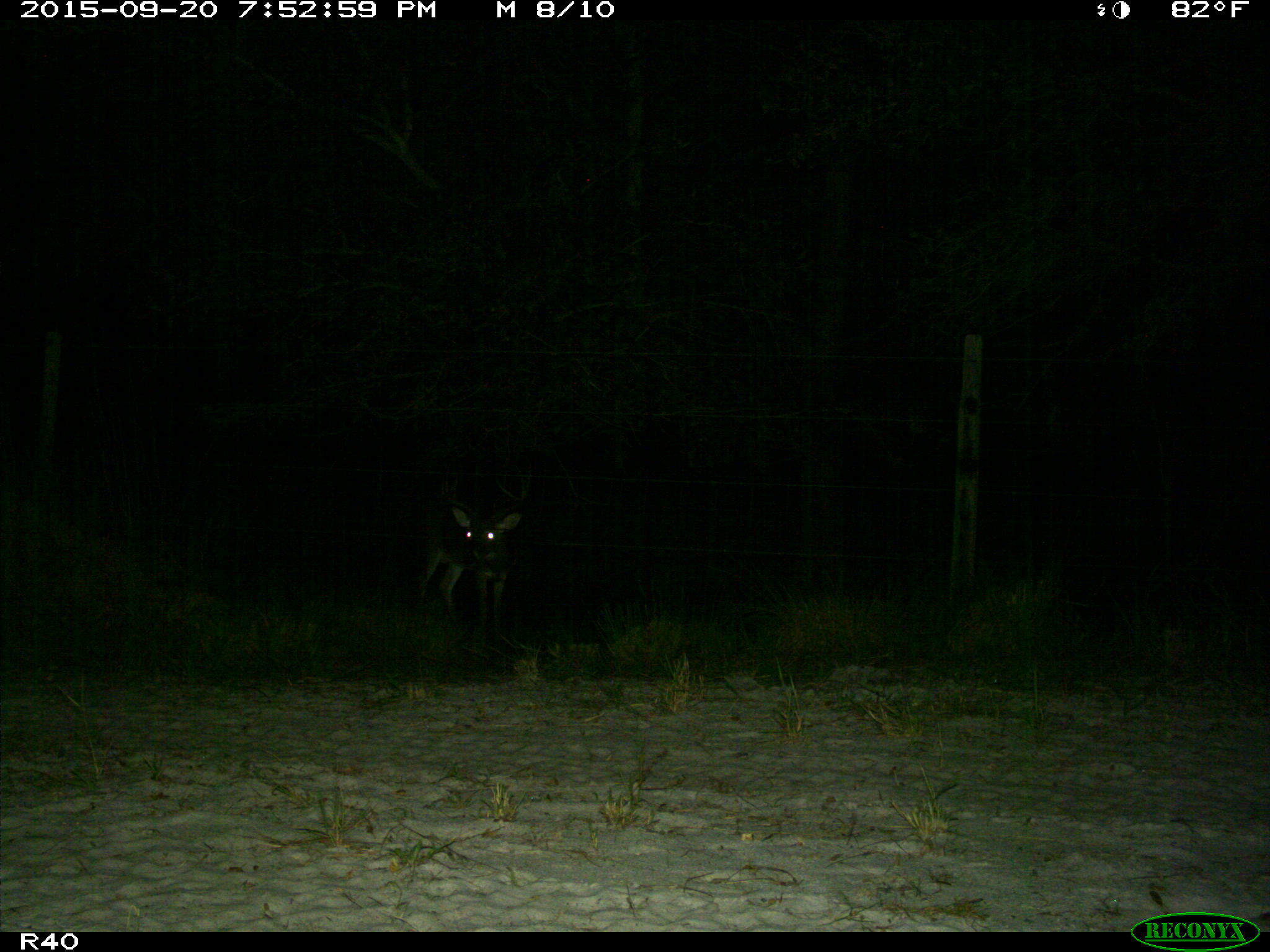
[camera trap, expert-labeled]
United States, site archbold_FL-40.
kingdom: Animalia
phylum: Chordata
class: Mammalia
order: Artiodactyla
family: Cervidae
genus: Odocoileus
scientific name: Odocoileus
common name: deer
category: unidentified deer